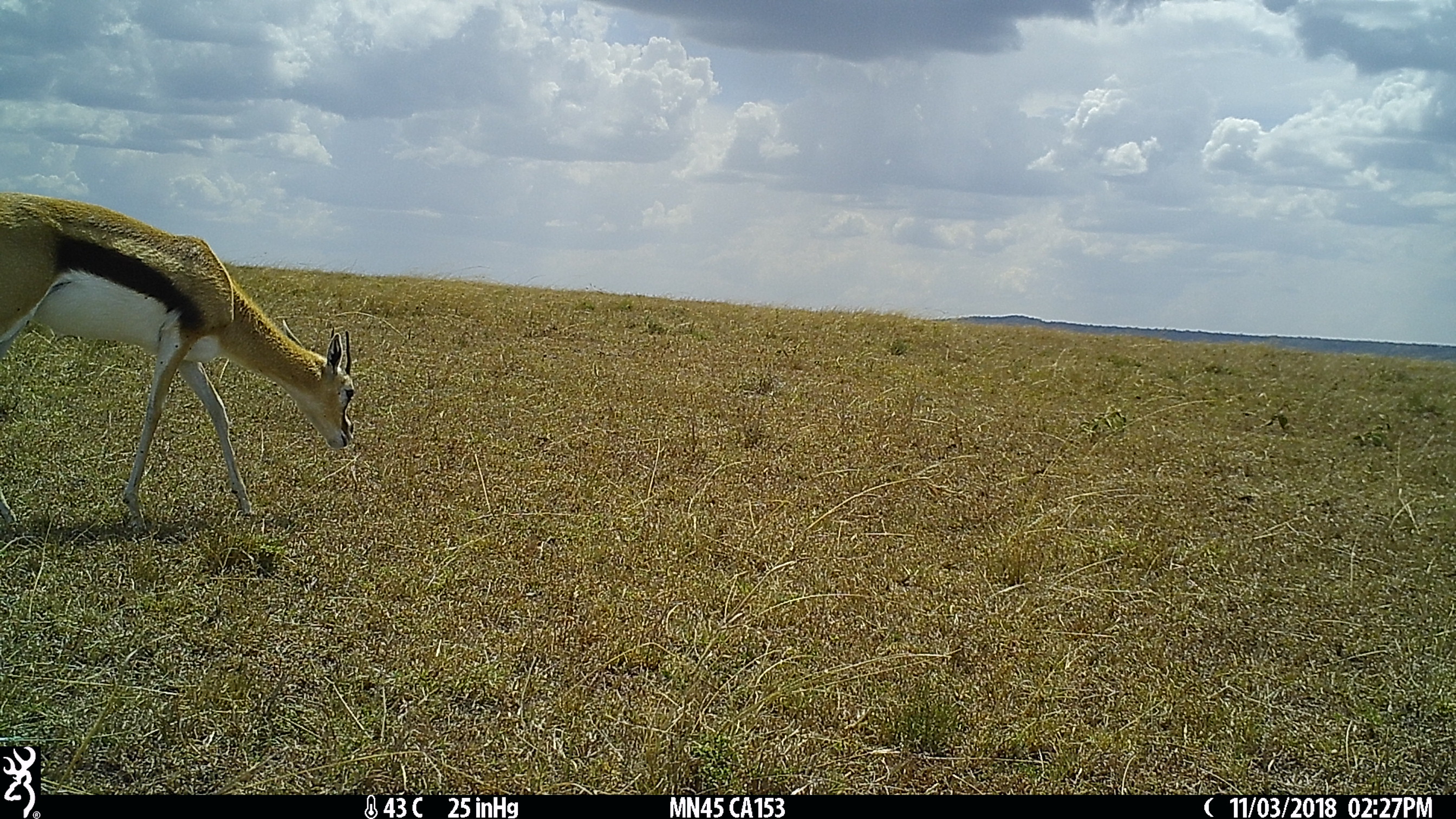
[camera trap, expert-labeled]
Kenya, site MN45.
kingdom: Animalia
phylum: Chordata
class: Mammalia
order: Artiodactyla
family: Bovidae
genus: Eudorcas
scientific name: Eudorcas thomsonii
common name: thomon's gazelle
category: gazelle thomsons